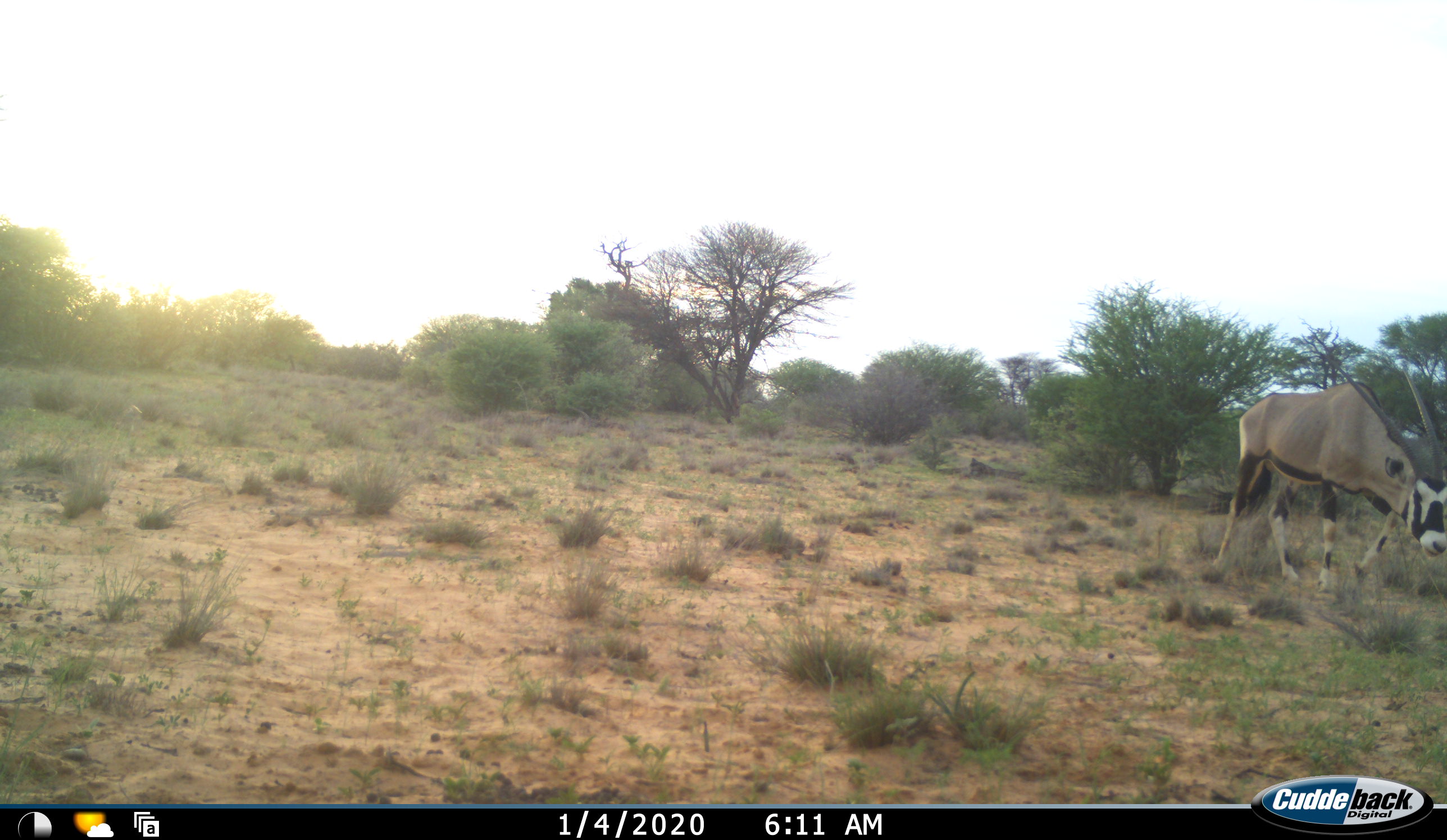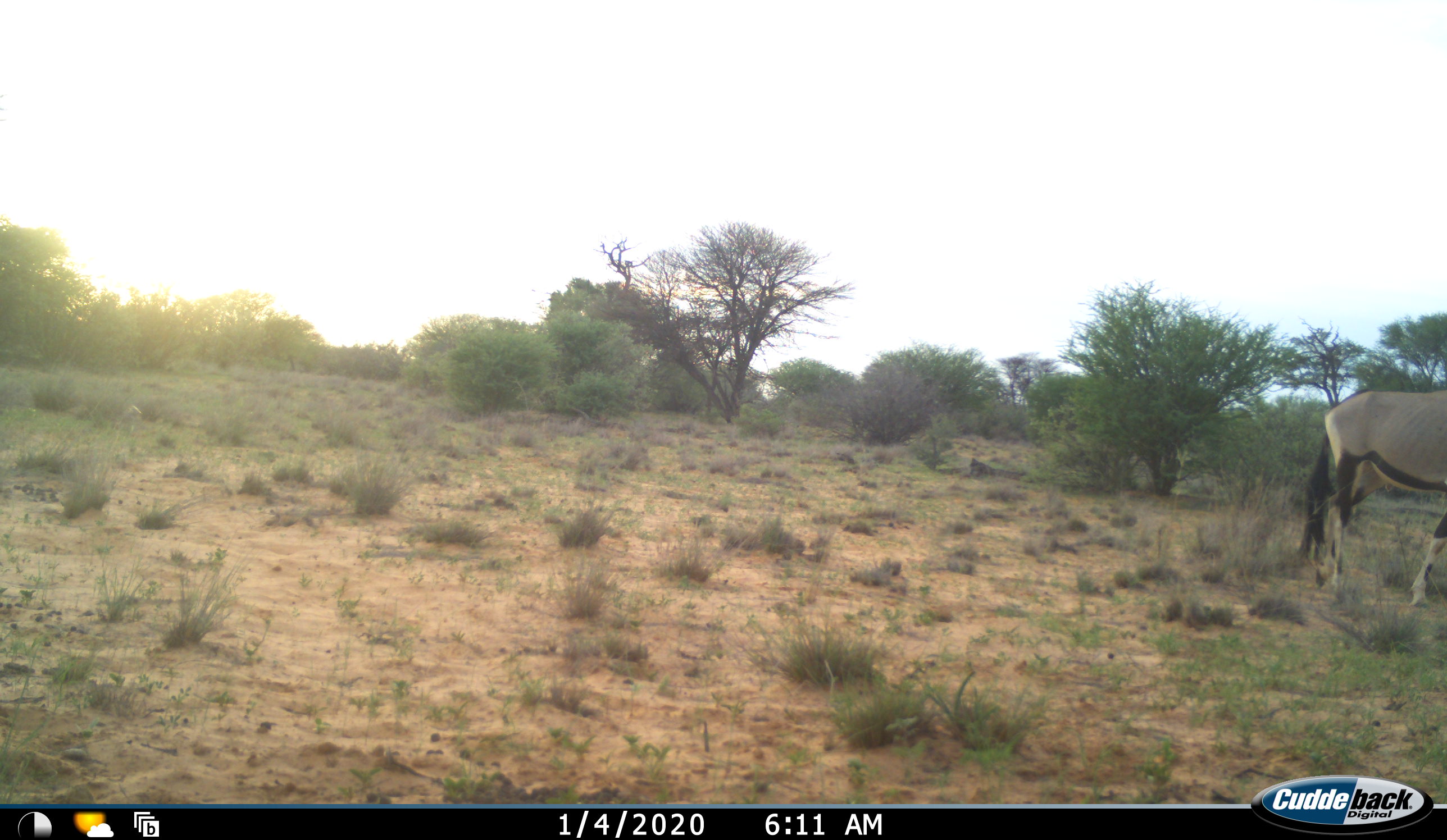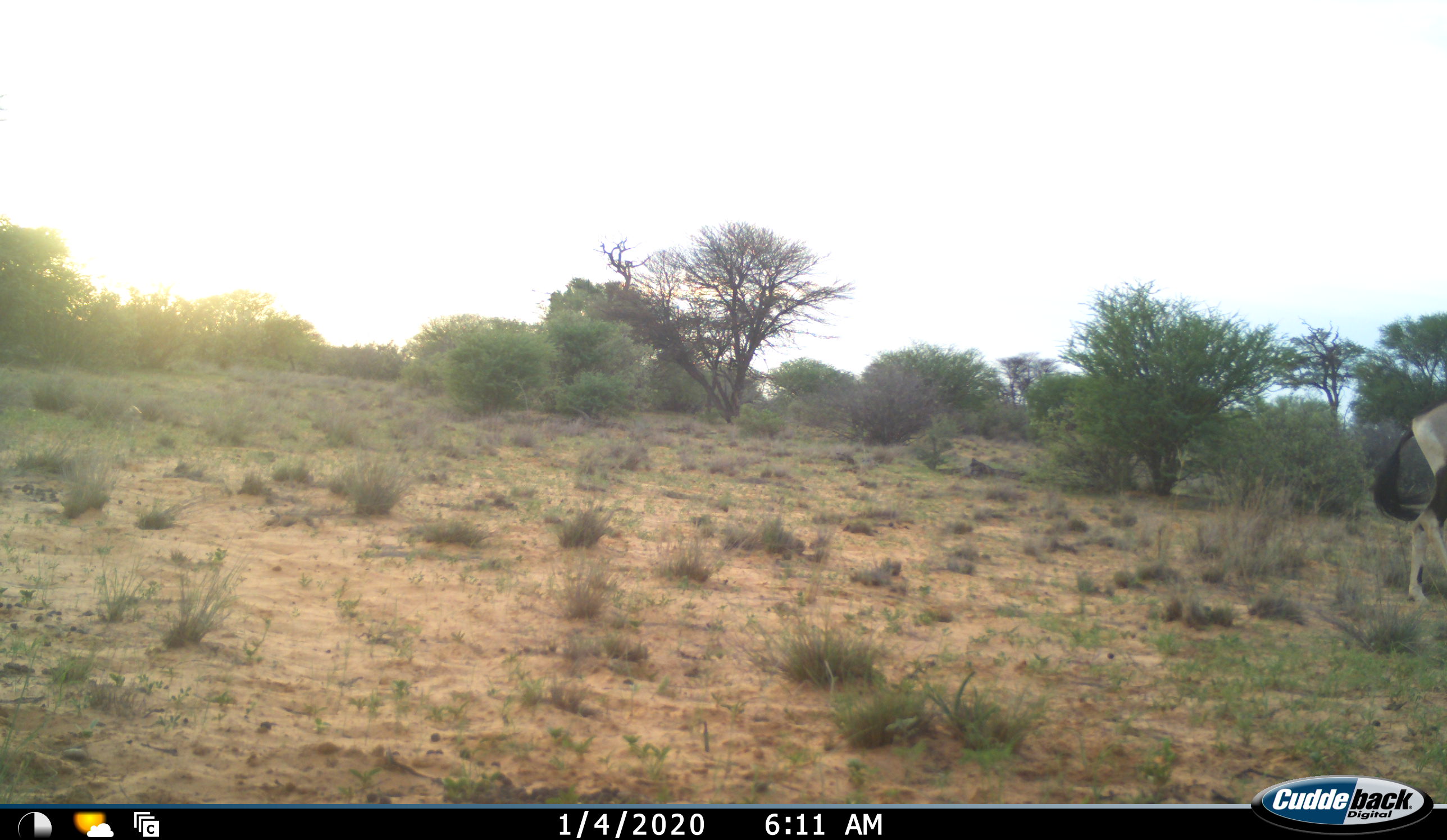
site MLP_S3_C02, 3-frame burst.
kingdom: Animalia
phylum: Chordata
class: Mammalia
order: Artiodactyla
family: Bovidae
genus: Oryx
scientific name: Oryx gazella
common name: gemsbok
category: oryx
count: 1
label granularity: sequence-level